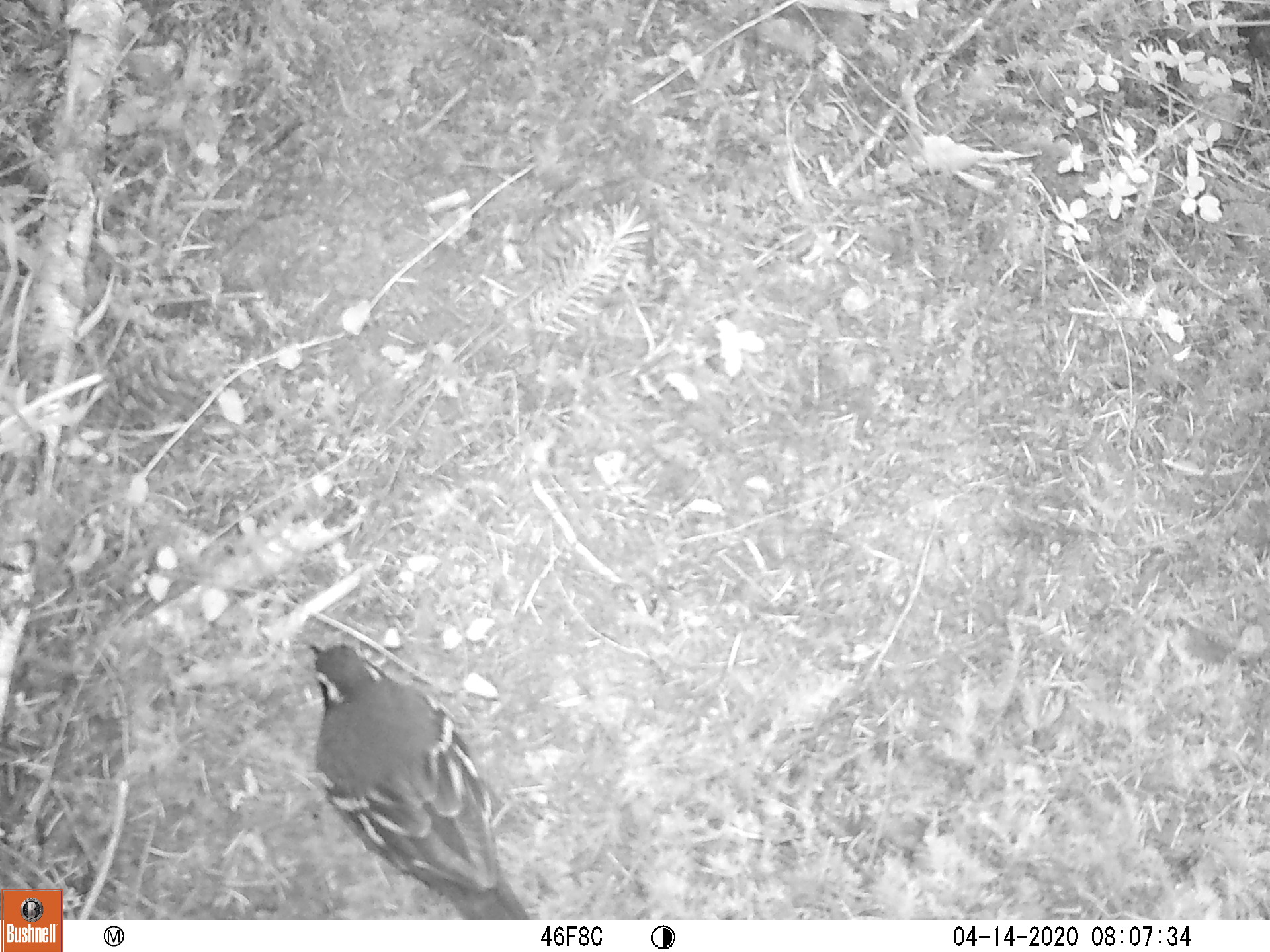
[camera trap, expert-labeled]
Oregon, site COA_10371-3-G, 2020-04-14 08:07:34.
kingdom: Animalia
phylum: Chordata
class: Aves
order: Passeriformes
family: Turdidae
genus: Ixoreus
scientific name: Ixoreus naevius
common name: varied thrush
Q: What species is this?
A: Varied thrush (Ixoreus naevius).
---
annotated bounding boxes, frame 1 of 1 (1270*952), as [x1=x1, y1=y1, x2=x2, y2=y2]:
varied thrush: [x1=306, y1=637, x2=520, y2=914]